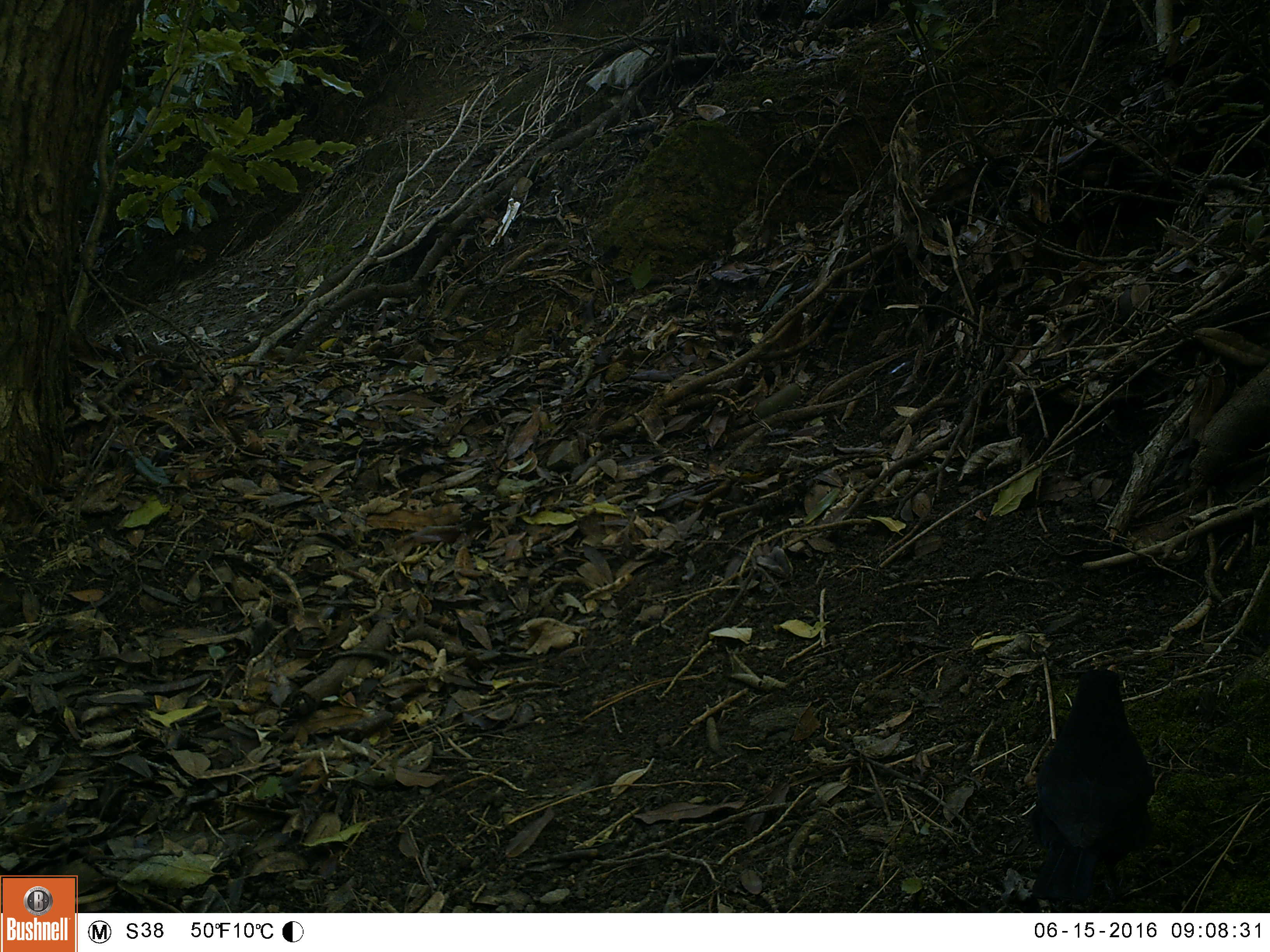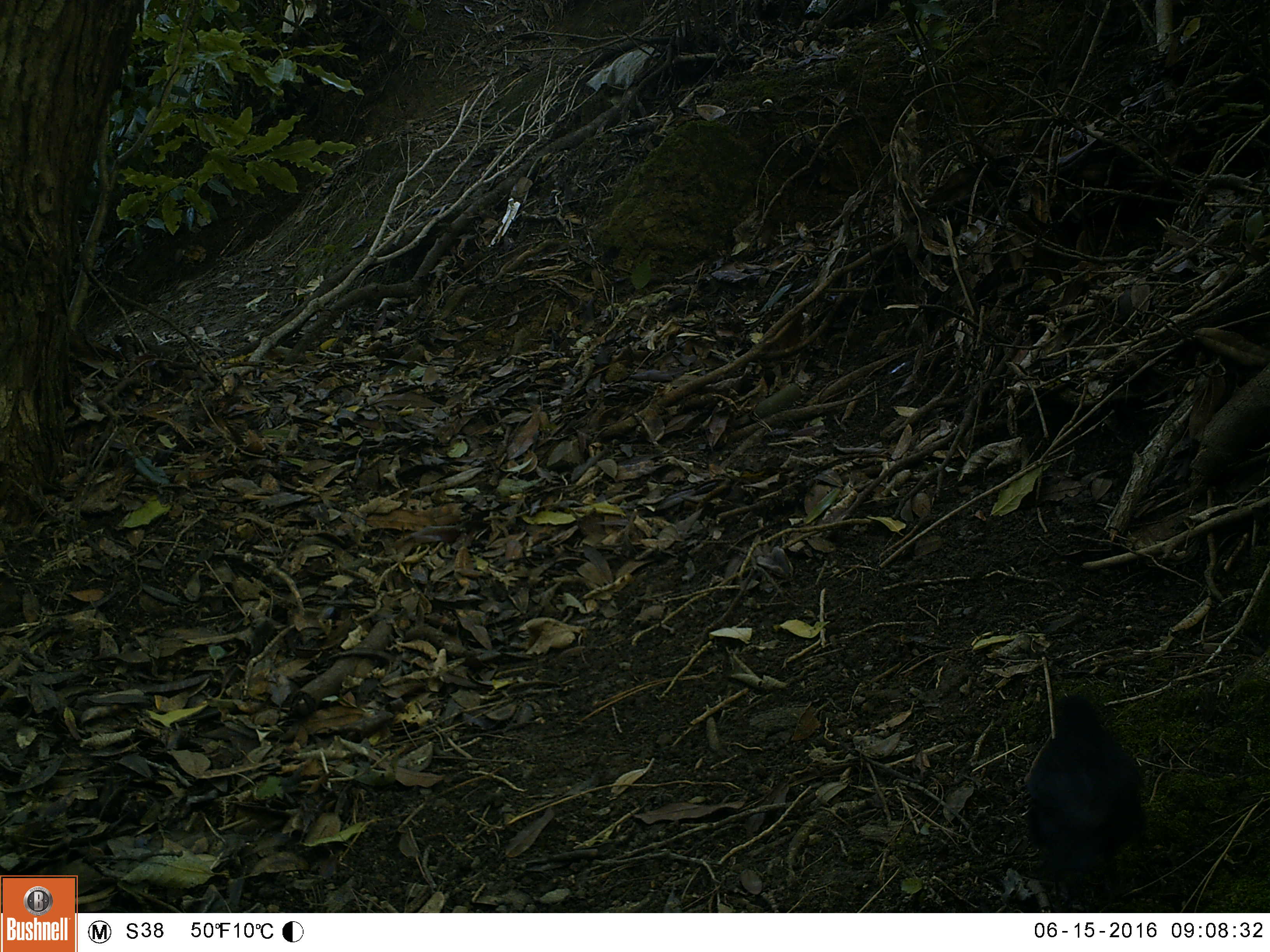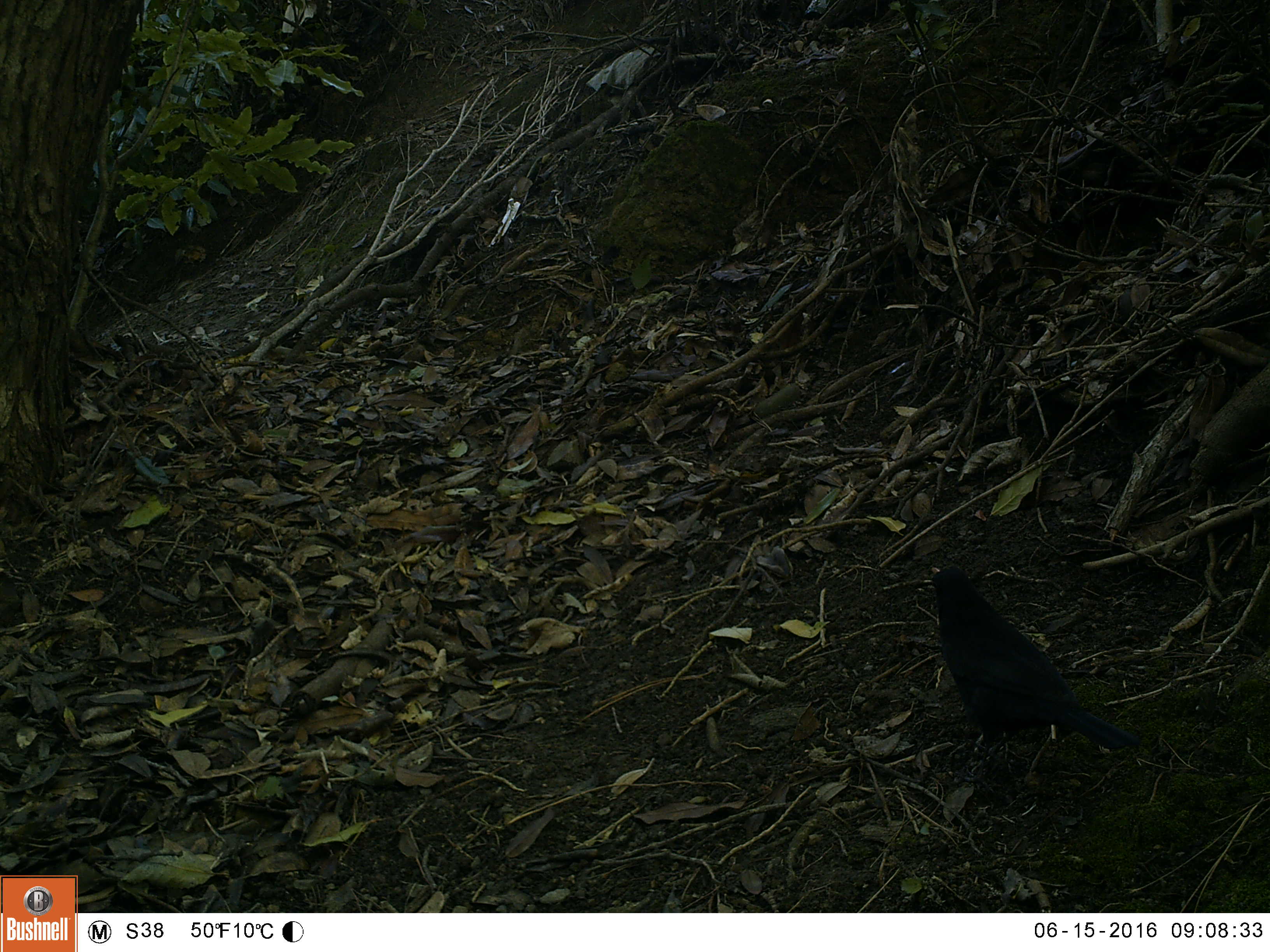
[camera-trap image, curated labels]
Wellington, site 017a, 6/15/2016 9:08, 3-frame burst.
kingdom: Animalia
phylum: Chordata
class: Aves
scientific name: Aves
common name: bird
Bird (Aves).